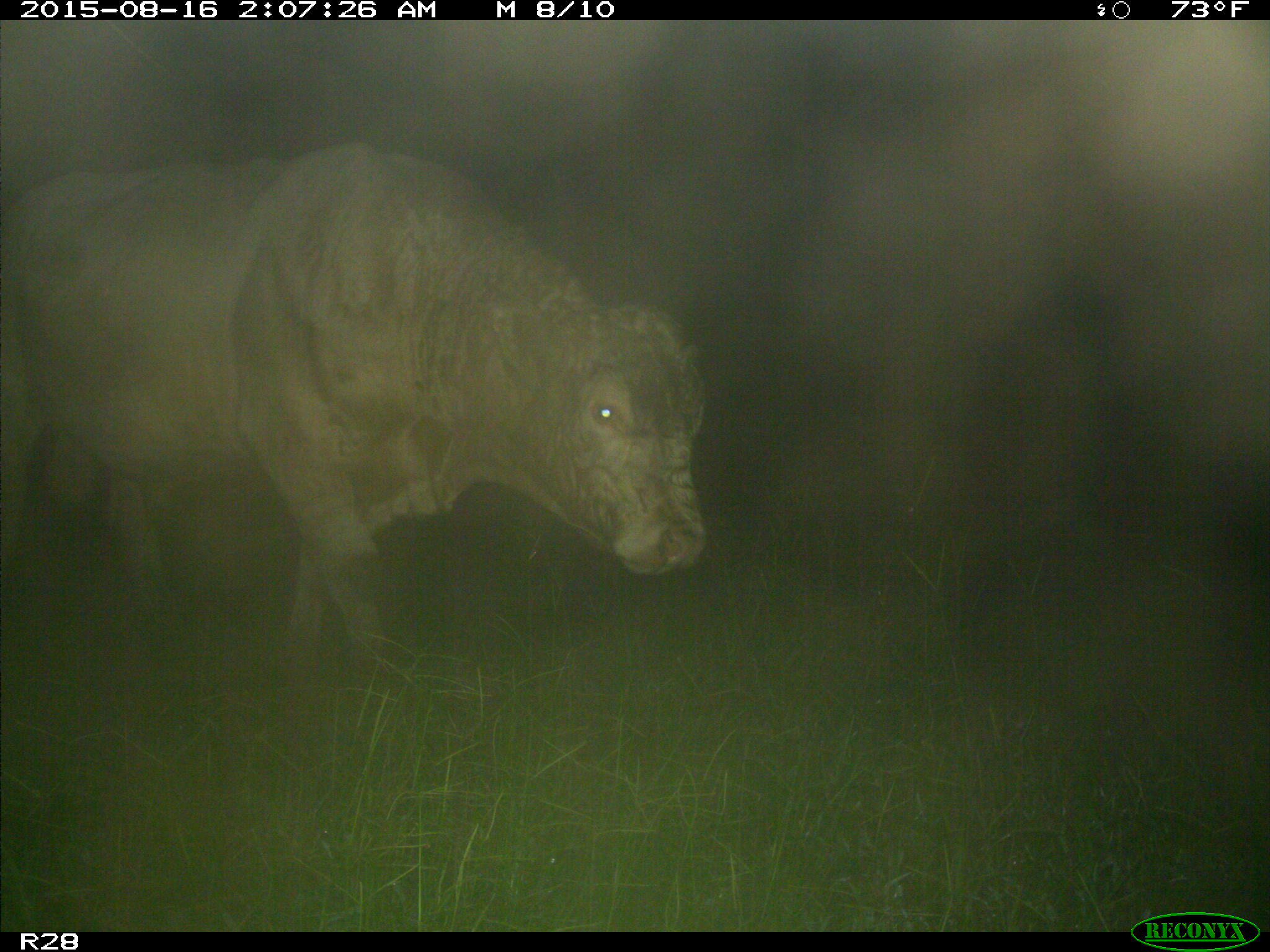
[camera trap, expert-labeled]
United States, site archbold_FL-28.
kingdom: Animalia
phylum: Chordata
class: Mammalia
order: Artiodactyla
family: Bovidae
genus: Bos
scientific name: Bos taurus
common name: domestic cow